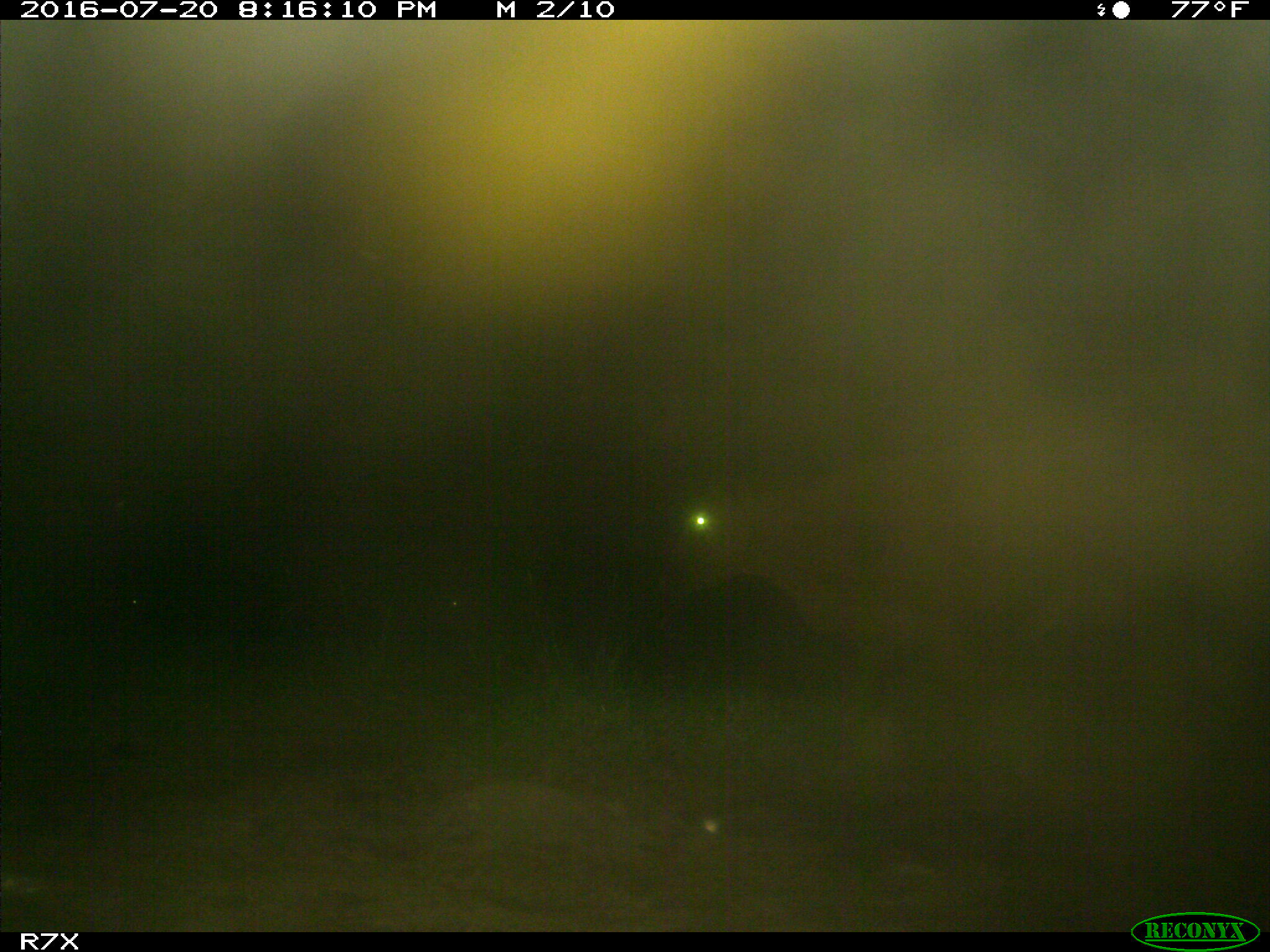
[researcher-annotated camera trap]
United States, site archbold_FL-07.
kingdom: Animalia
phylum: Chordata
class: Mammalia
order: Artiodactyla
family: Bovidae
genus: Bos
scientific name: Bos taurus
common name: domestic cow